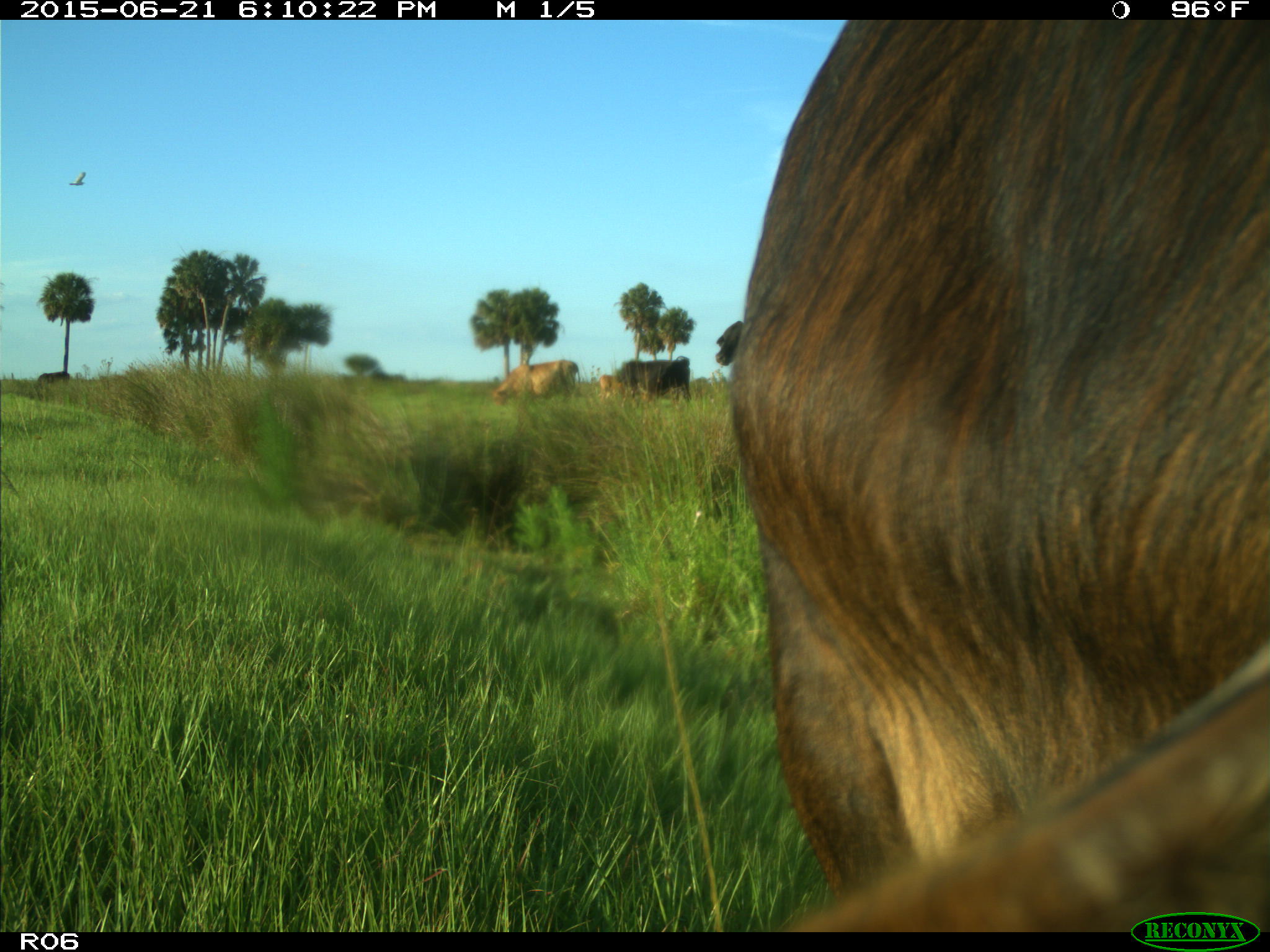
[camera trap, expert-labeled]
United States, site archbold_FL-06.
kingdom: Animalia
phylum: Chordata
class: Mammalia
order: Artiodactyla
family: Bovidae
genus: Bos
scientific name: Bos taurus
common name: domestic cow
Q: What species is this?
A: Bos taurus (domestic cow).